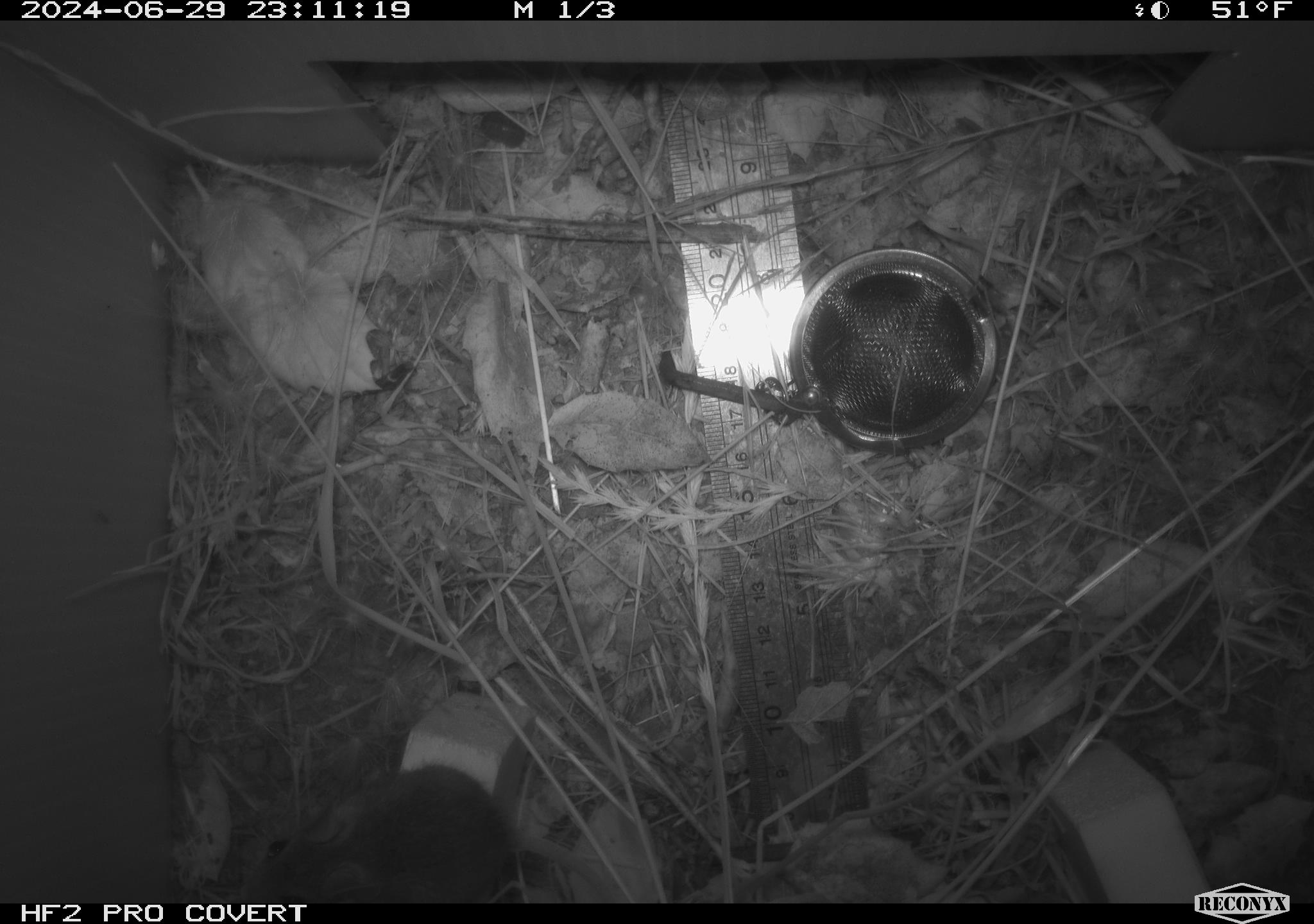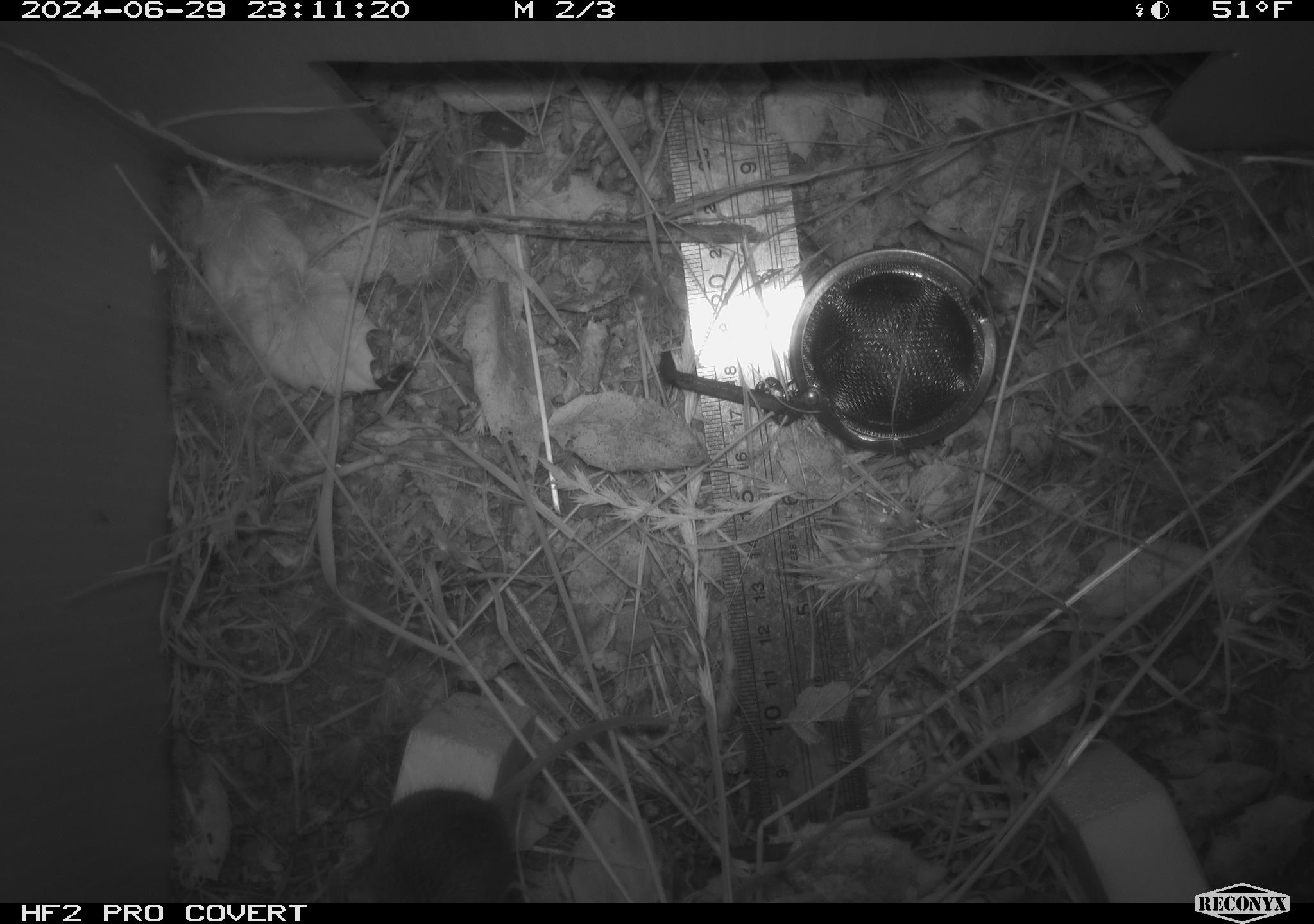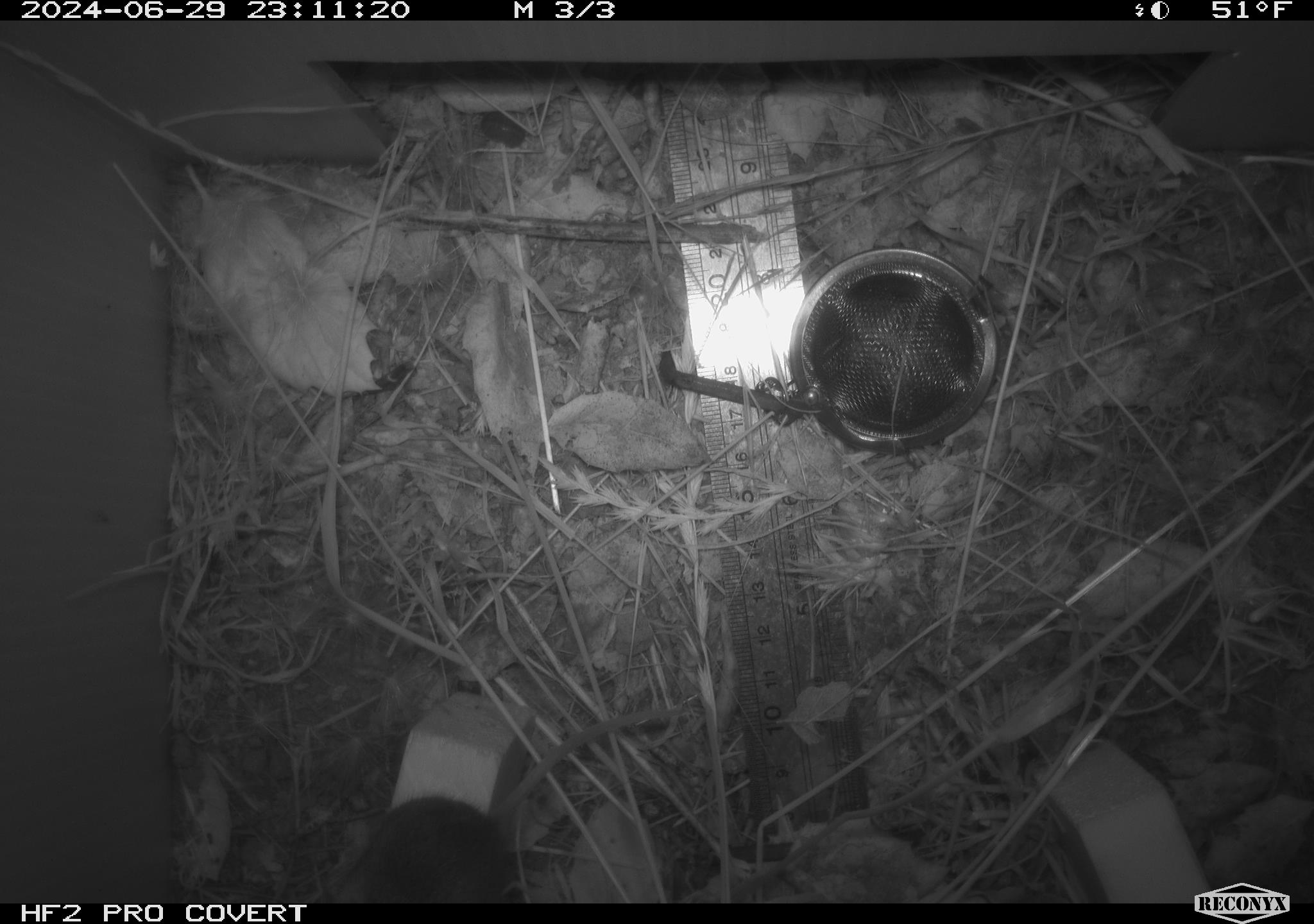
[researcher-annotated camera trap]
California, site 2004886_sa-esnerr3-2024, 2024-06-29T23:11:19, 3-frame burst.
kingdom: Animalia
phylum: Chordata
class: Mammalia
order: Rodentia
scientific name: Rodentia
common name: rodent